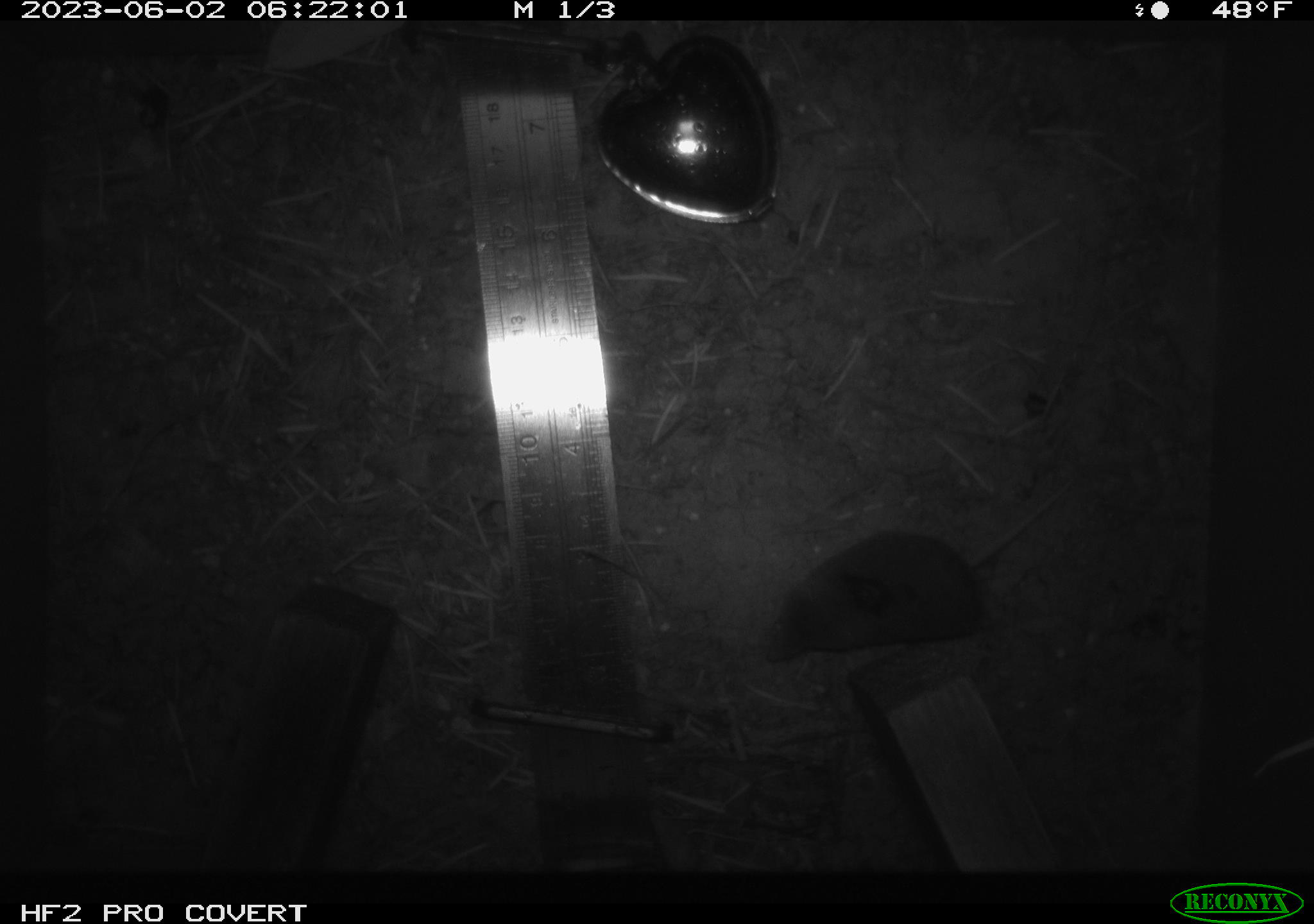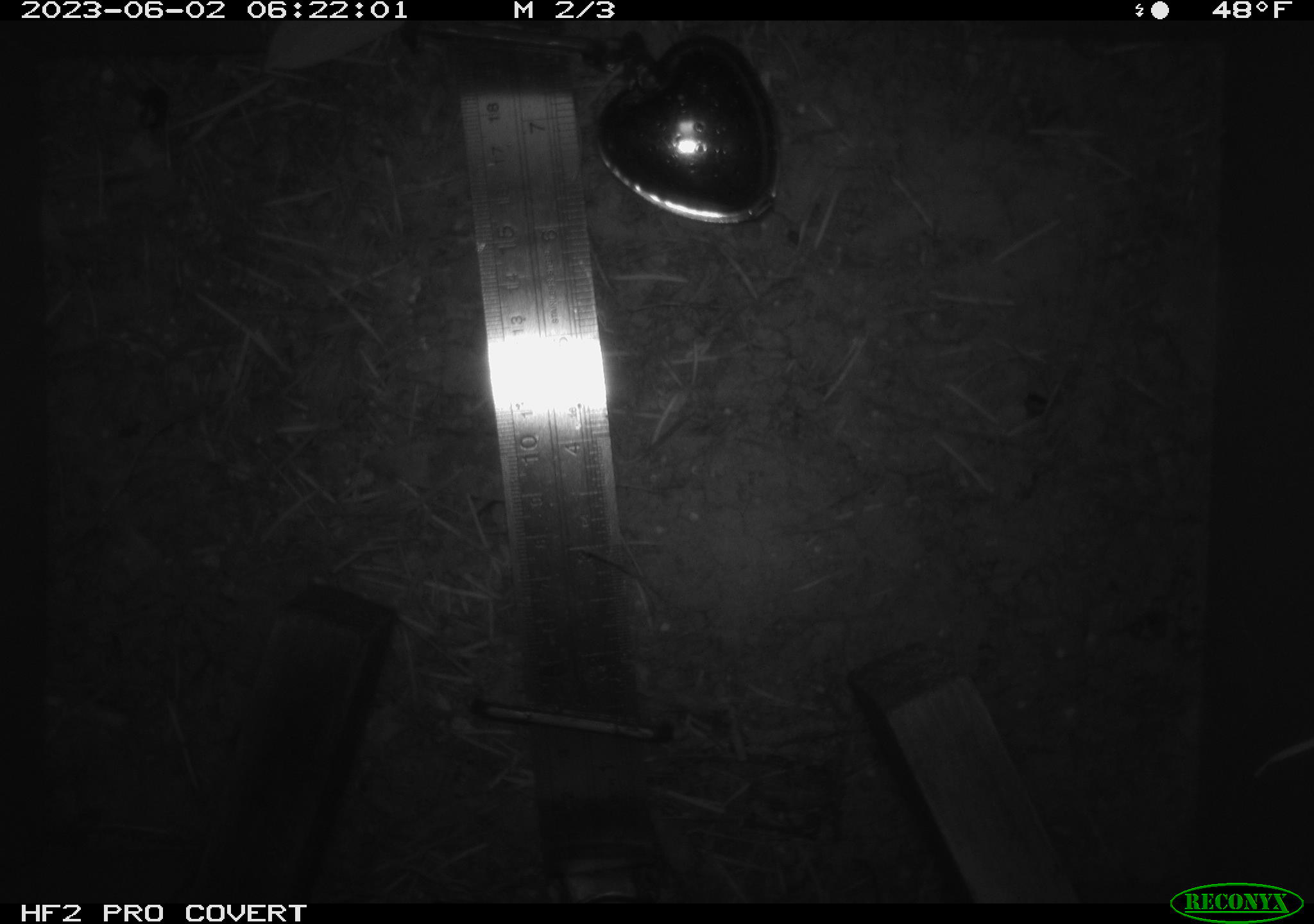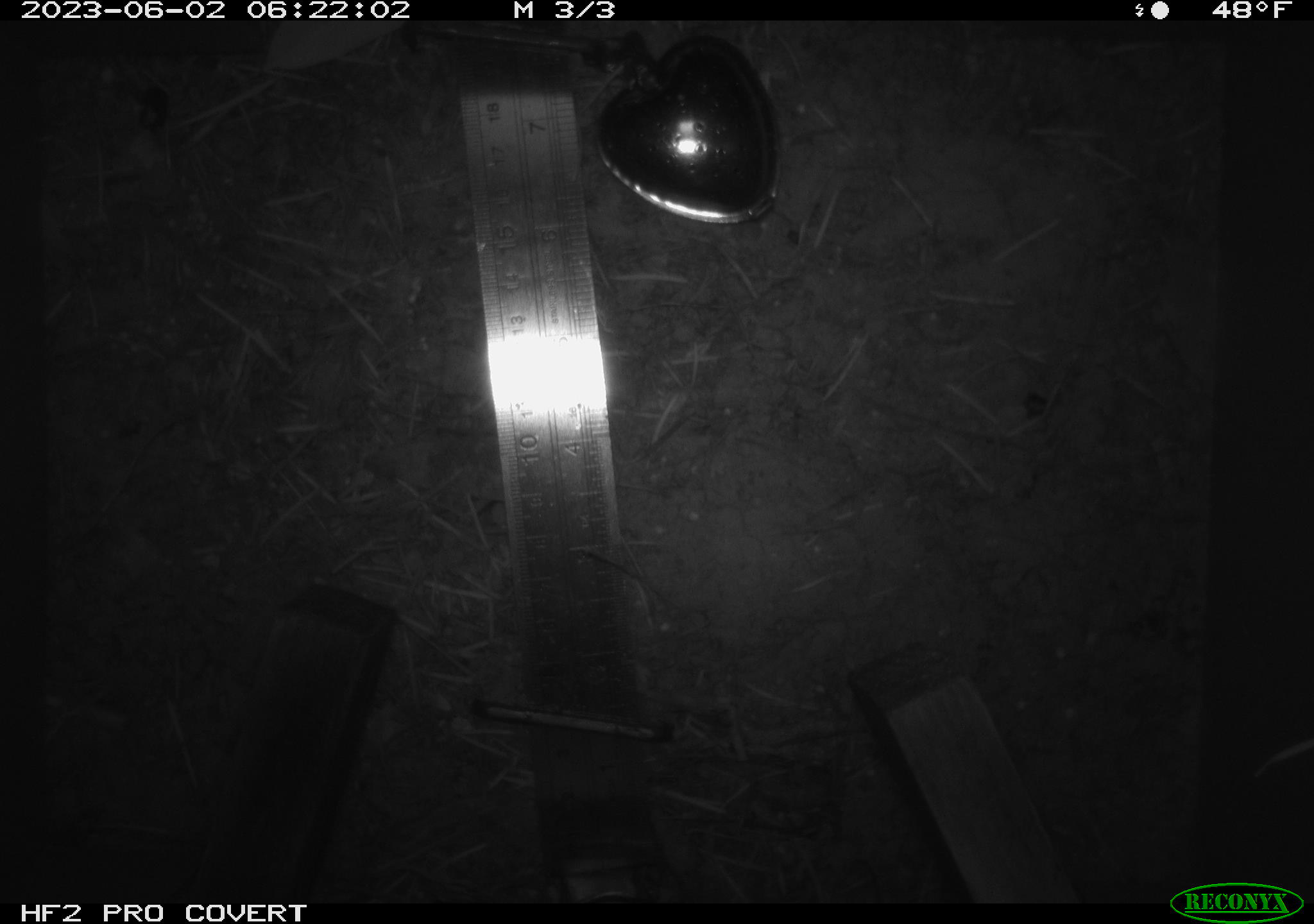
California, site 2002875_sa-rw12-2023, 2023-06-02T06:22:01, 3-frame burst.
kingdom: Animalia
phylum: Chordata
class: Mammalia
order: Eulipotyphla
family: Soricidae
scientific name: Soricidae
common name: shrews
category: soricidae family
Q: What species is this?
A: Soricidae family (shrews) (Soricidae).